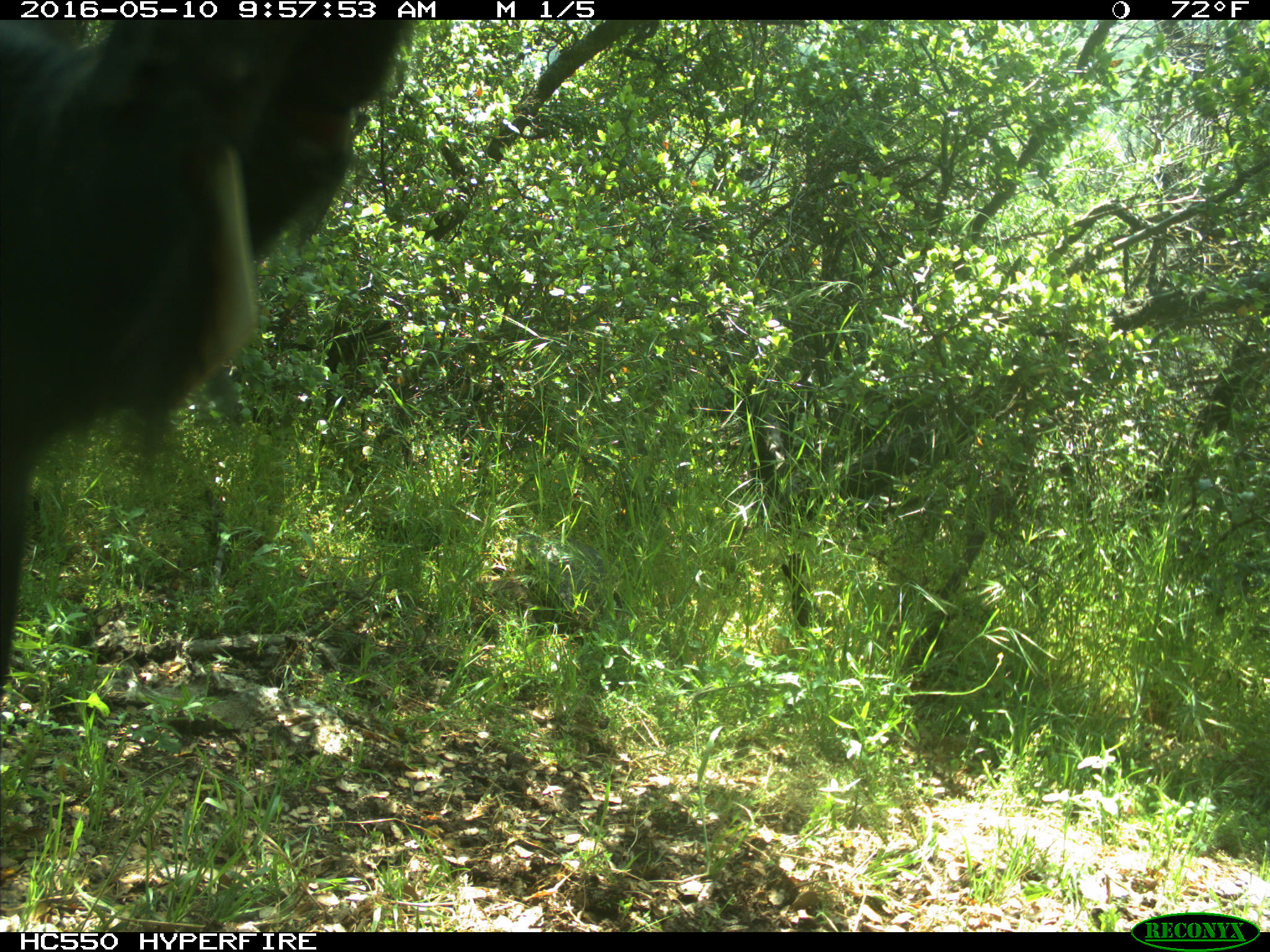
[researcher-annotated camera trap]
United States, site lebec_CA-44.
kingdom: Animalia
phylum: Chordata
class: Mammalia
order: Artiodactyla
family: Bovidae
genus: Bos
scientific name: Bos taurus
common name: domestic cow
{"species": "Bos taurus (domestic cow)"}